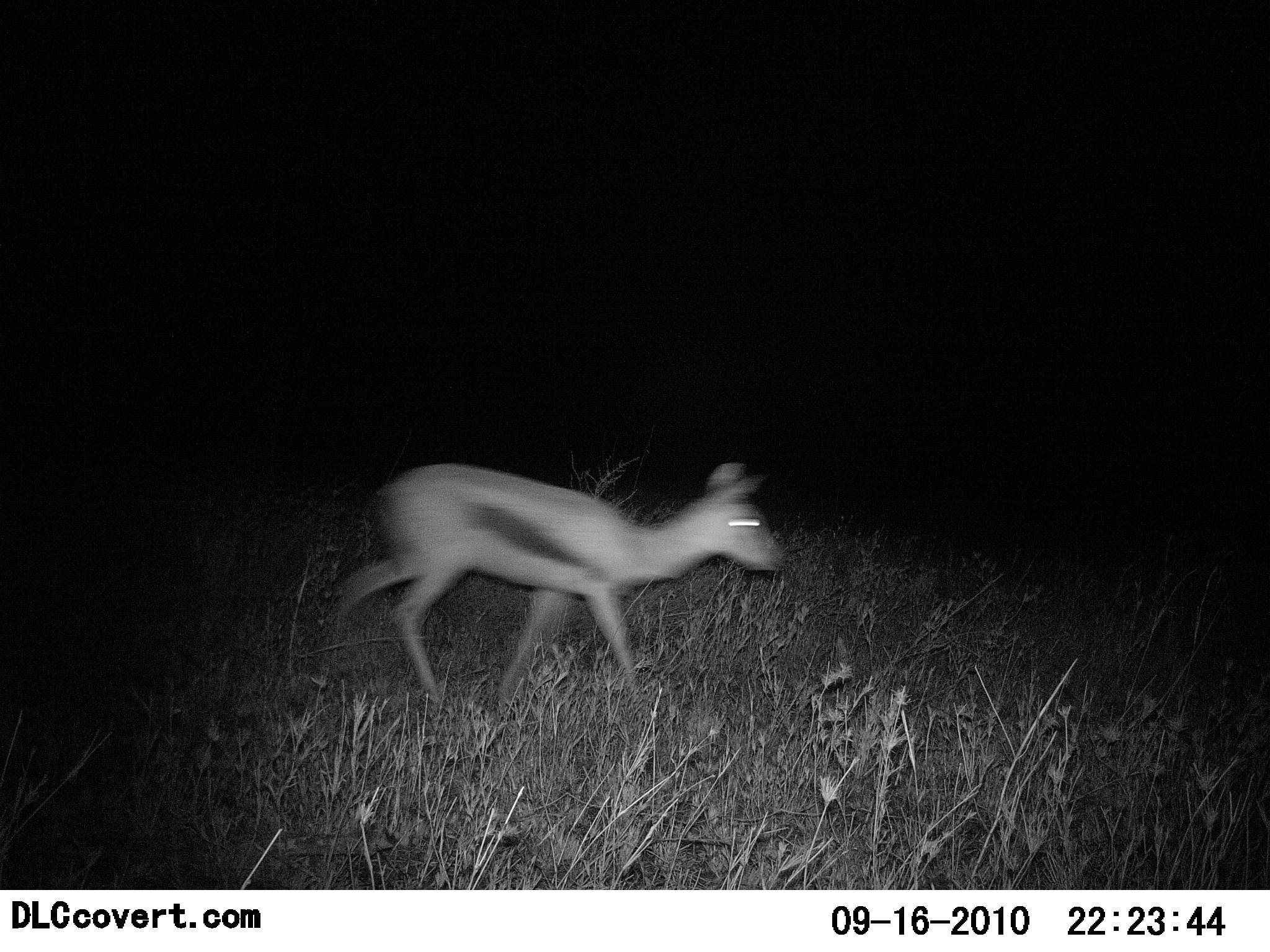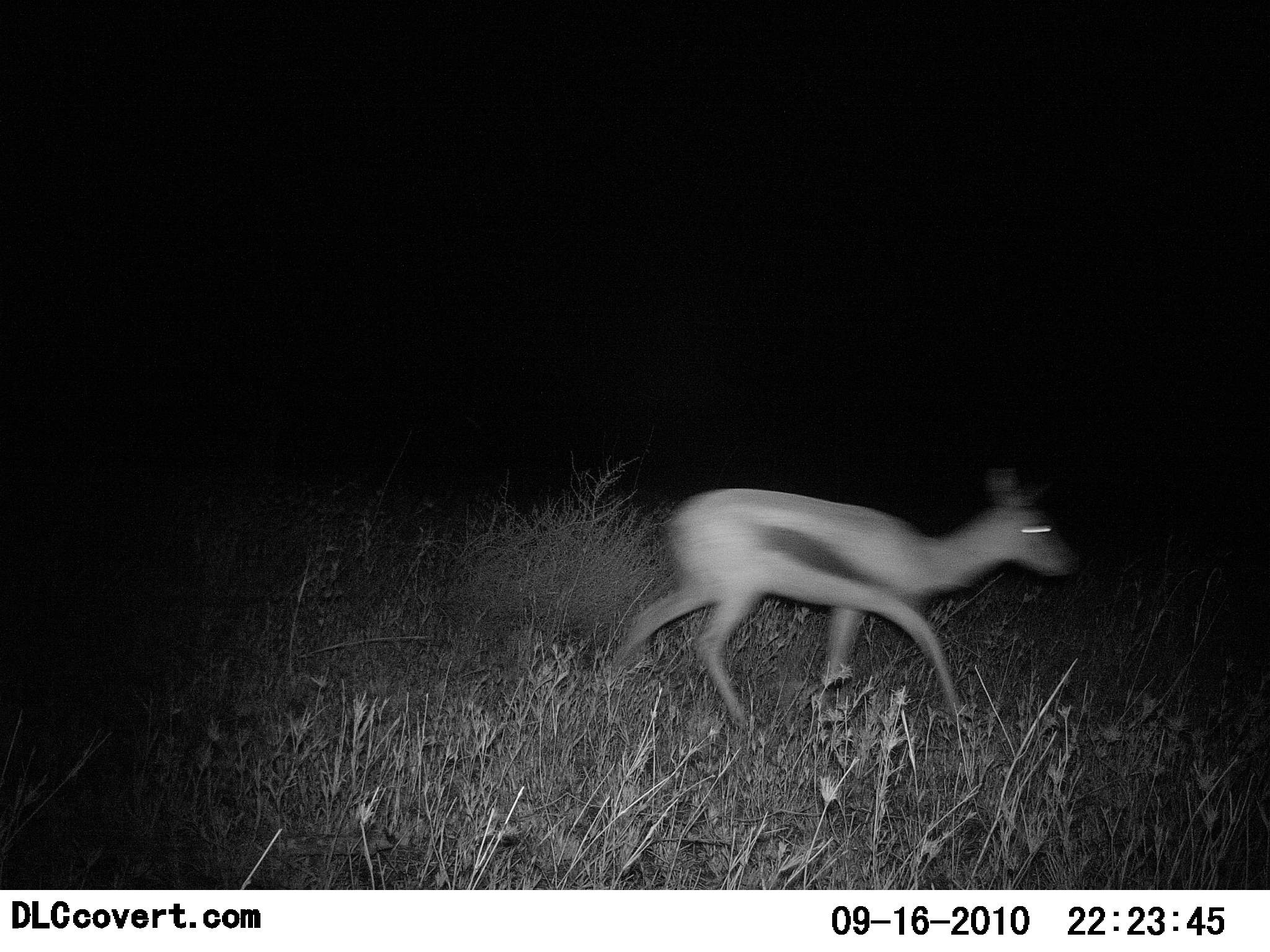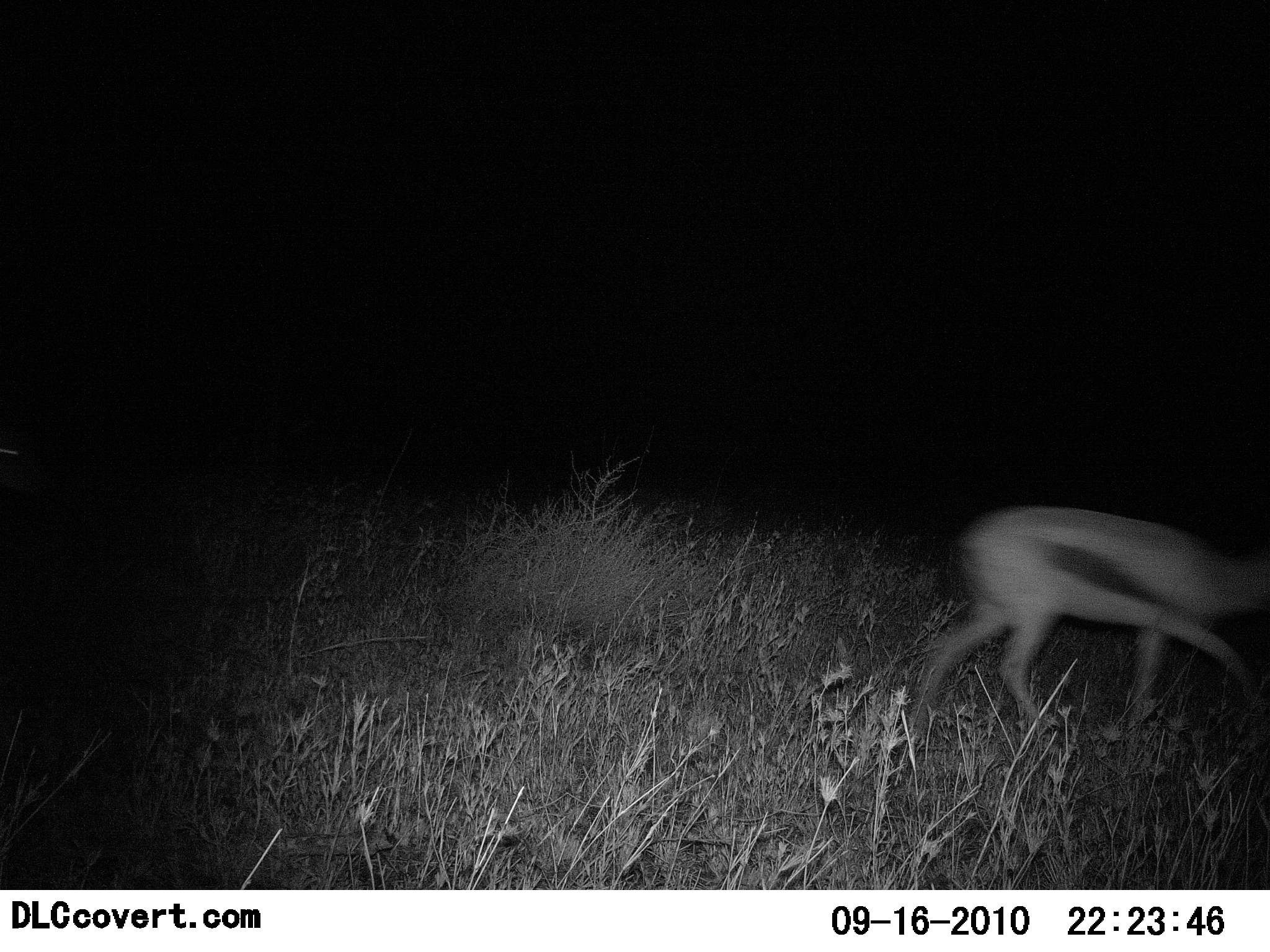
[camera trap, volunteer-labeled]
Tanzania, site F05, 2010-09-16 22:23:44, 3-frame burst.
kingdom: Animalia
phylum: Chordata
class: Mammalia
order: Artiodactyla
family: Bovidae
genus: Eudorcas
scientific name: Eudorcas thomsonii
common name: thomson's gazelle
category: gazellethomsons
Gazellethomsons (thomson's gazelle) (Eudorcas thomsonii), count 1. Behavior (volunteer vote fractions): standing 0%, resting 0%, moving 100%, interacting 0%. Young present (vote fraction): 5%. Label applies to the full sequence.